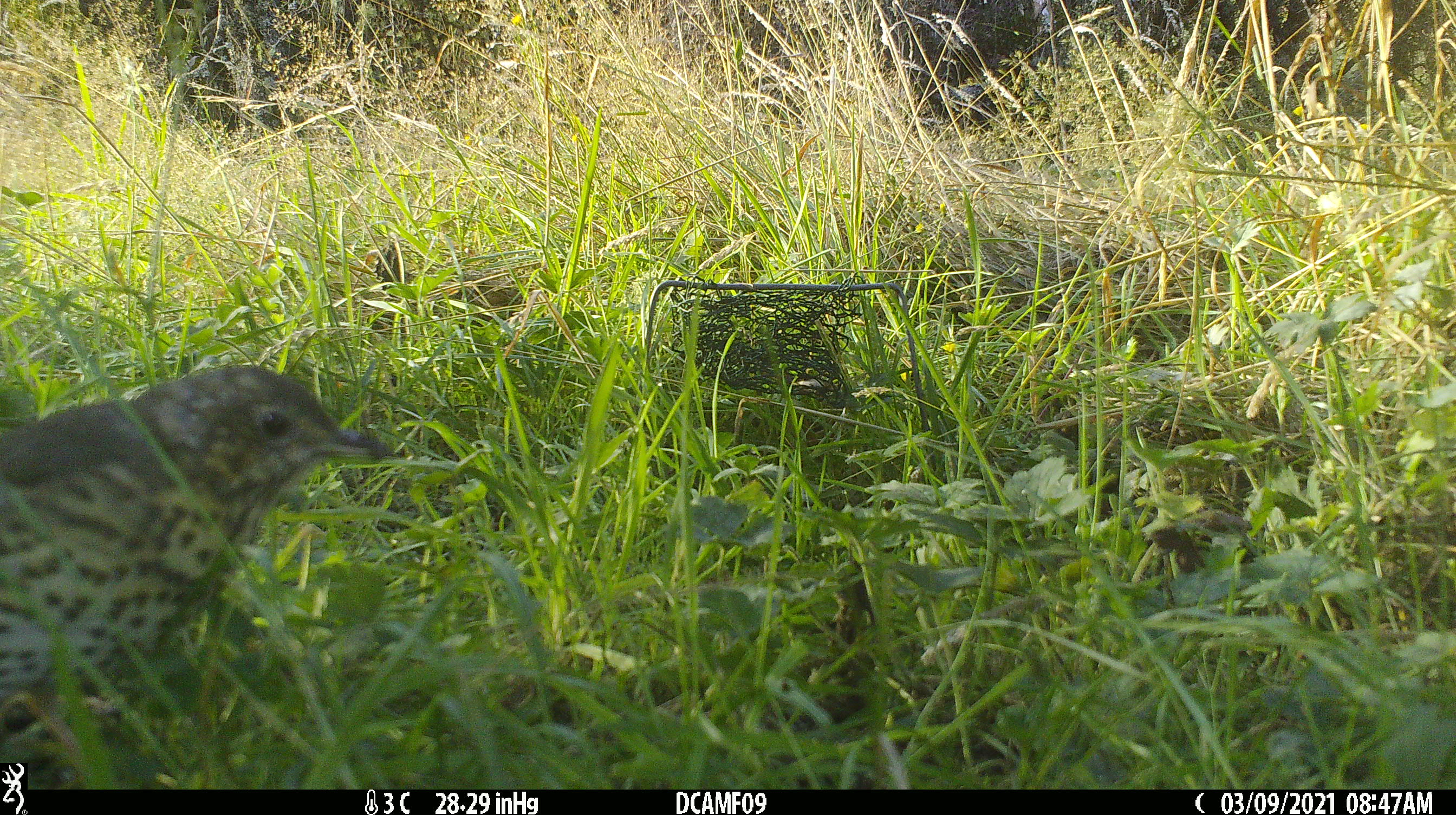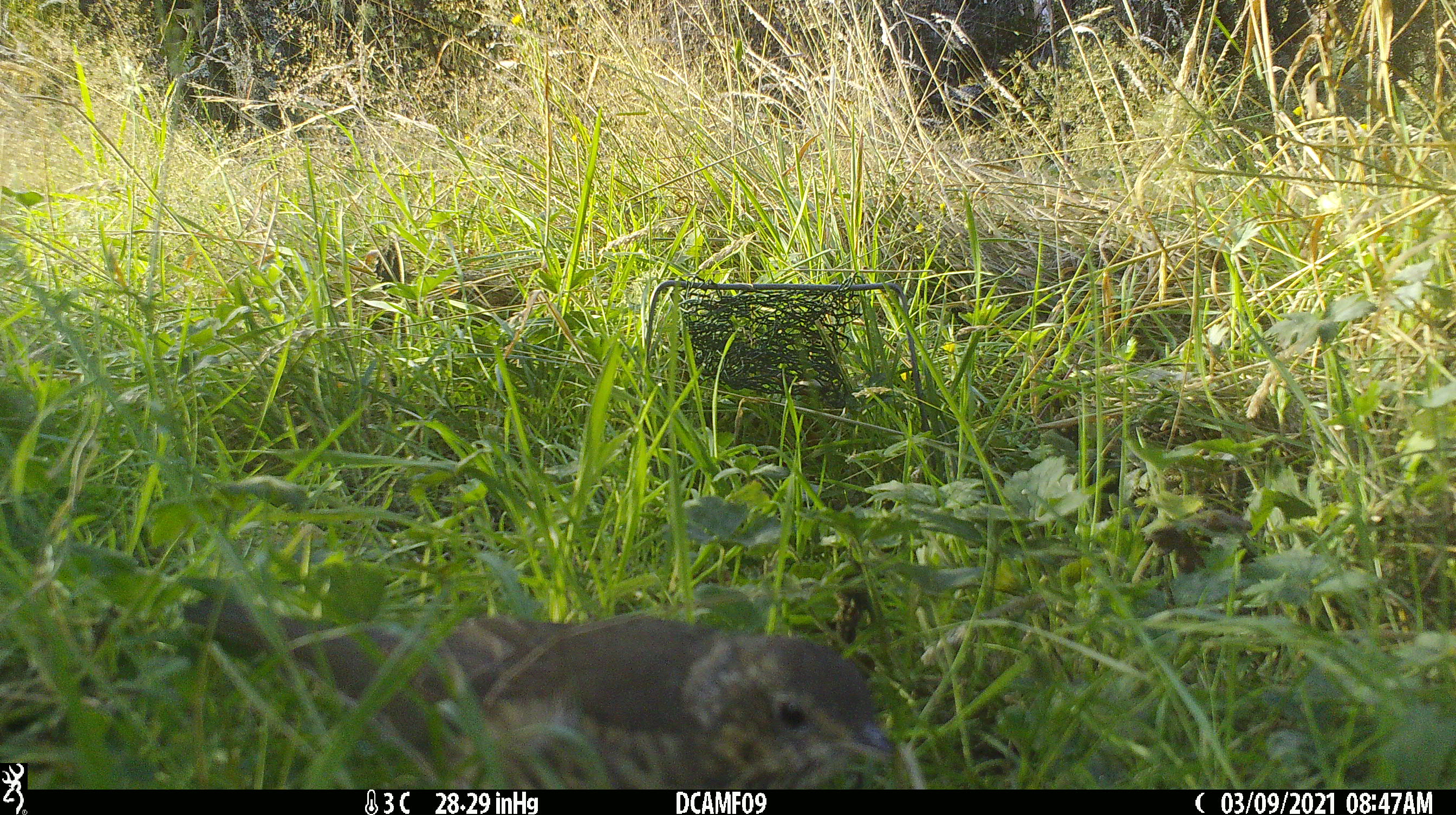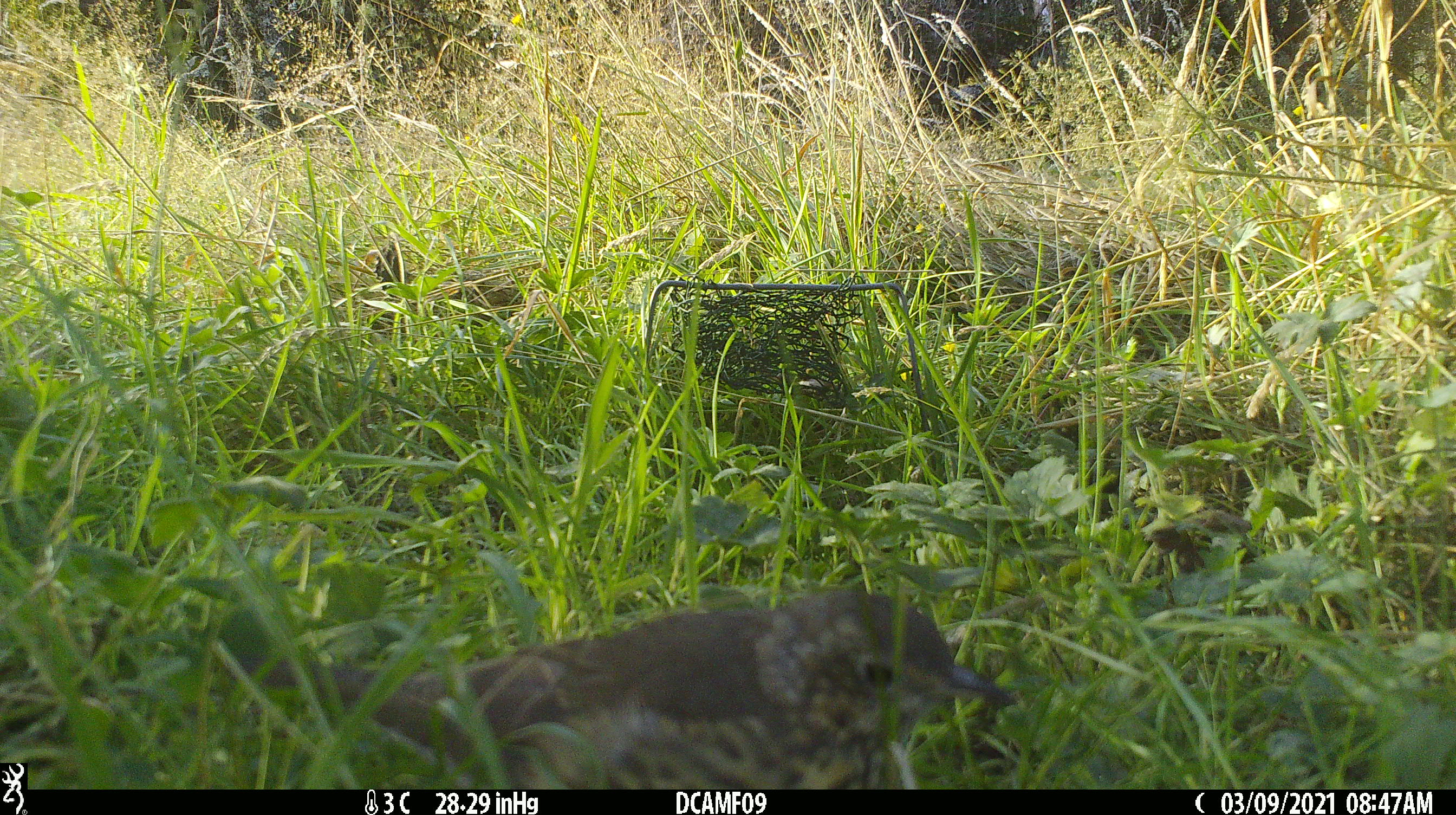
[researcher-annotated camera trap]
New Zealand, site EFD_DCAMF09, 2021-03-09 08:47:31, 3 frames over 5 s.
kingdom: Animalia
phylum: Chordata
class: Aves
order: Passeriformes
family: Turdidae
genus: Turdus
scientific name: Turdus philomelos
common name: song thrush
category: thrush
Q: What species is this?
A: Thrush (song thrush) (Turdus philomelos).